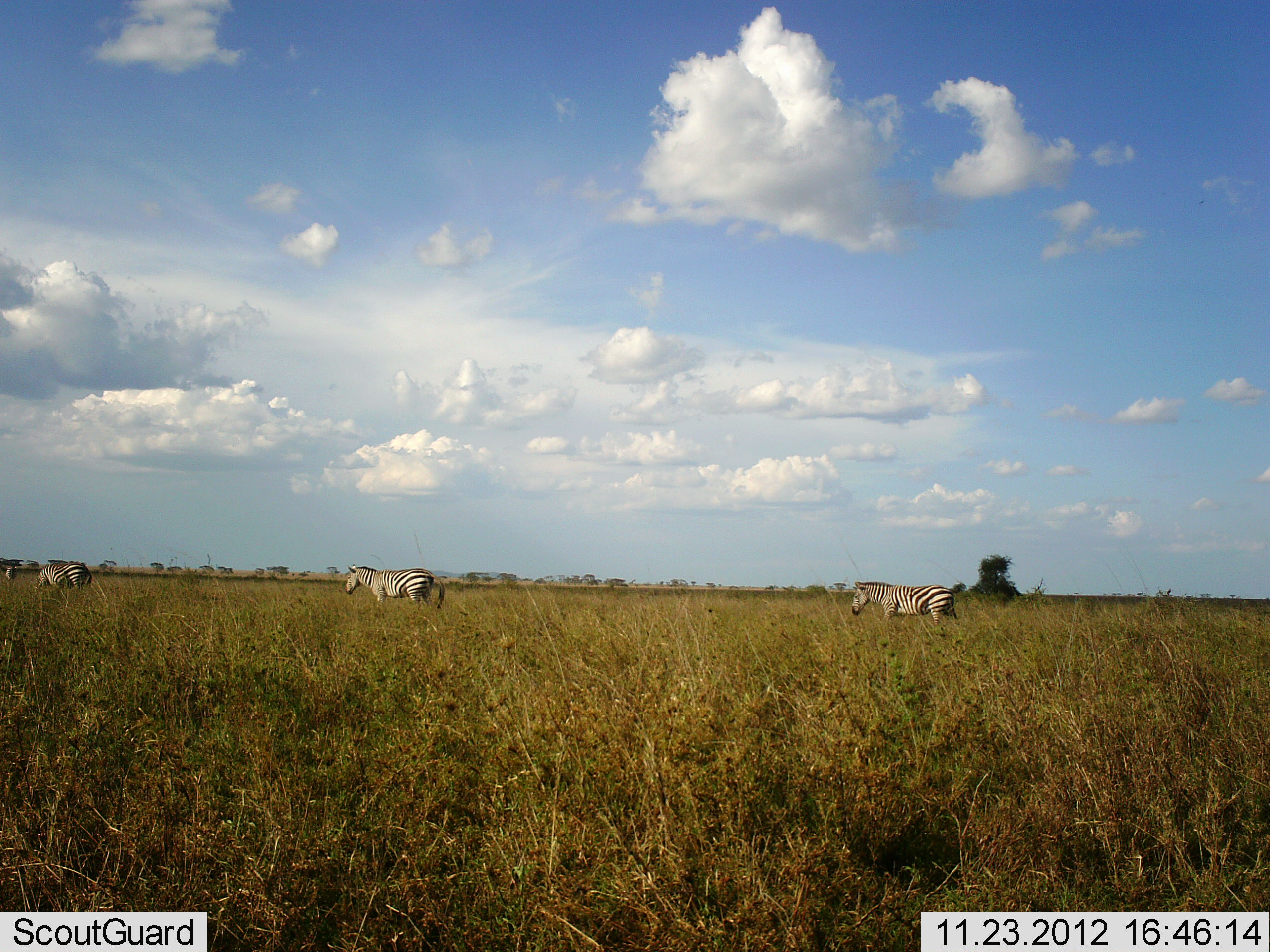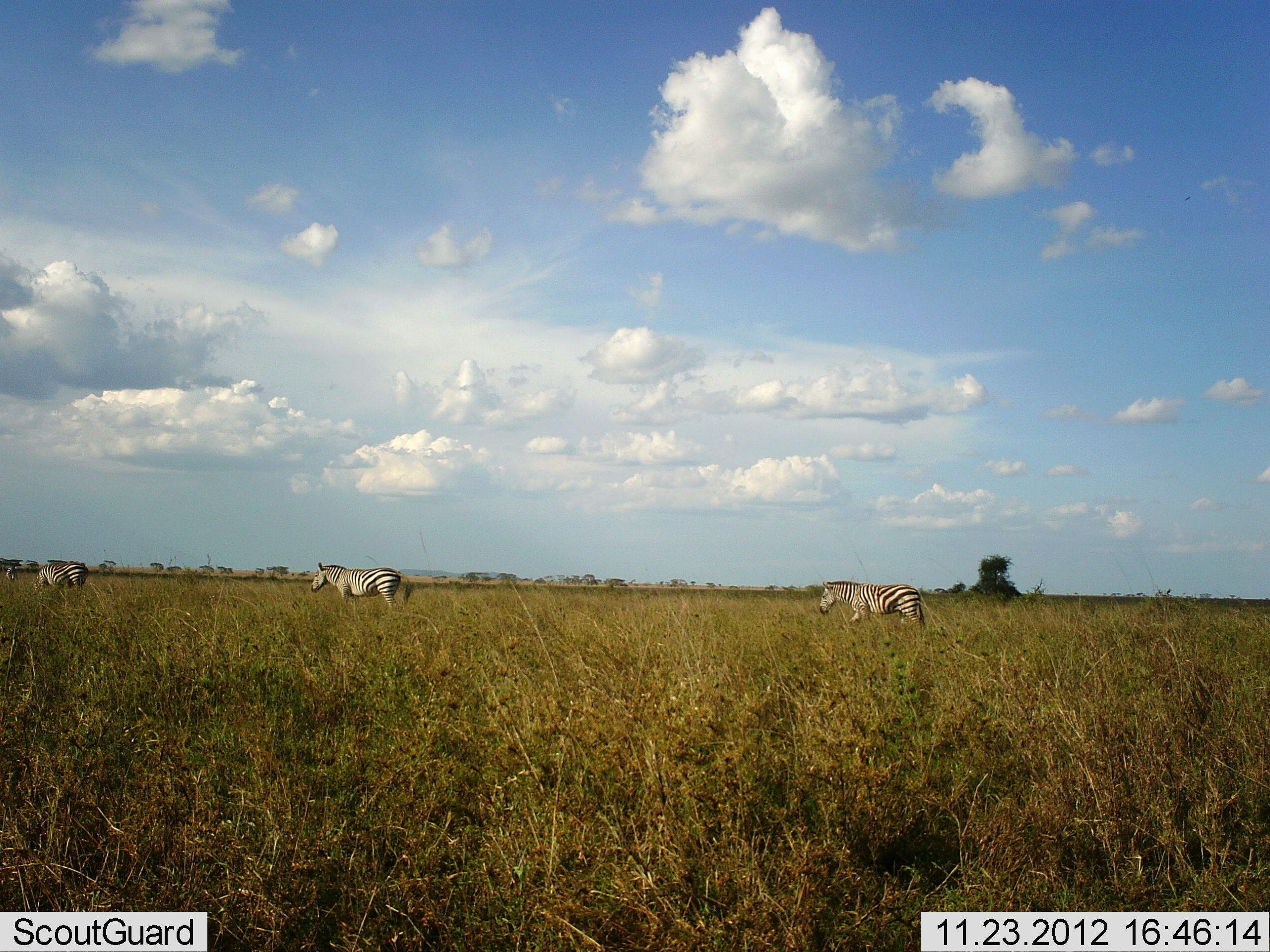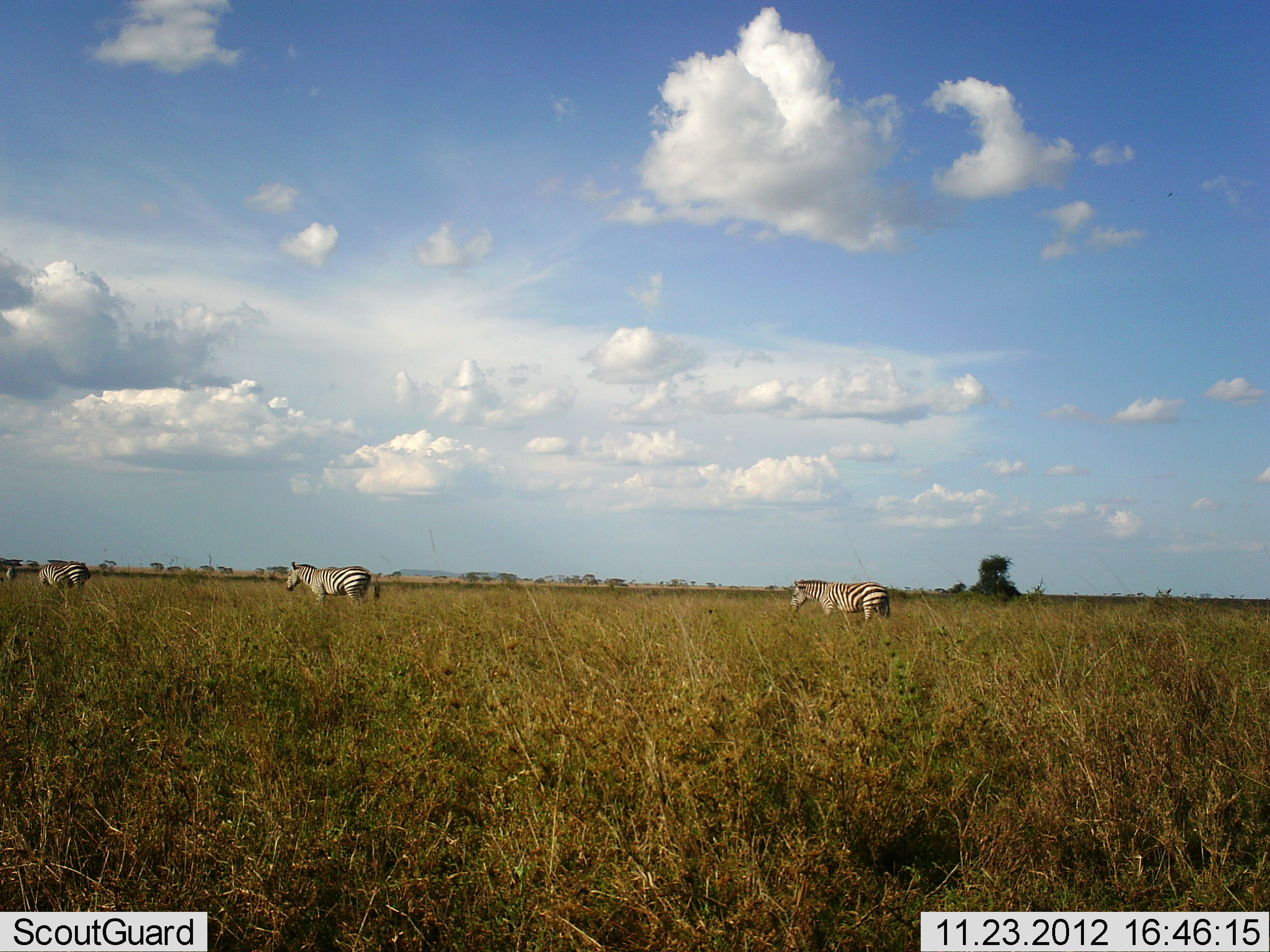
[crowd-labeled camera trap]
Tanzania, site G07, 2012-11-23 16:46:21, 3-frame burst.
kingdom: Animalia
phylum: Chordata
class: Mammalia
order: Perissodactyla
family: Equidae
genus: Equus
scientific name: Equus quagga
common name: plains zebra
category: zebra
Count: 4.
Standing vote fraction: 60%.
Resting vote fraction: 0%.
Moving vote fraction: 90%.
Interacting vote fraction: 0%.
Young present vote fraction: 0%.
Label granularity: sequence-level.